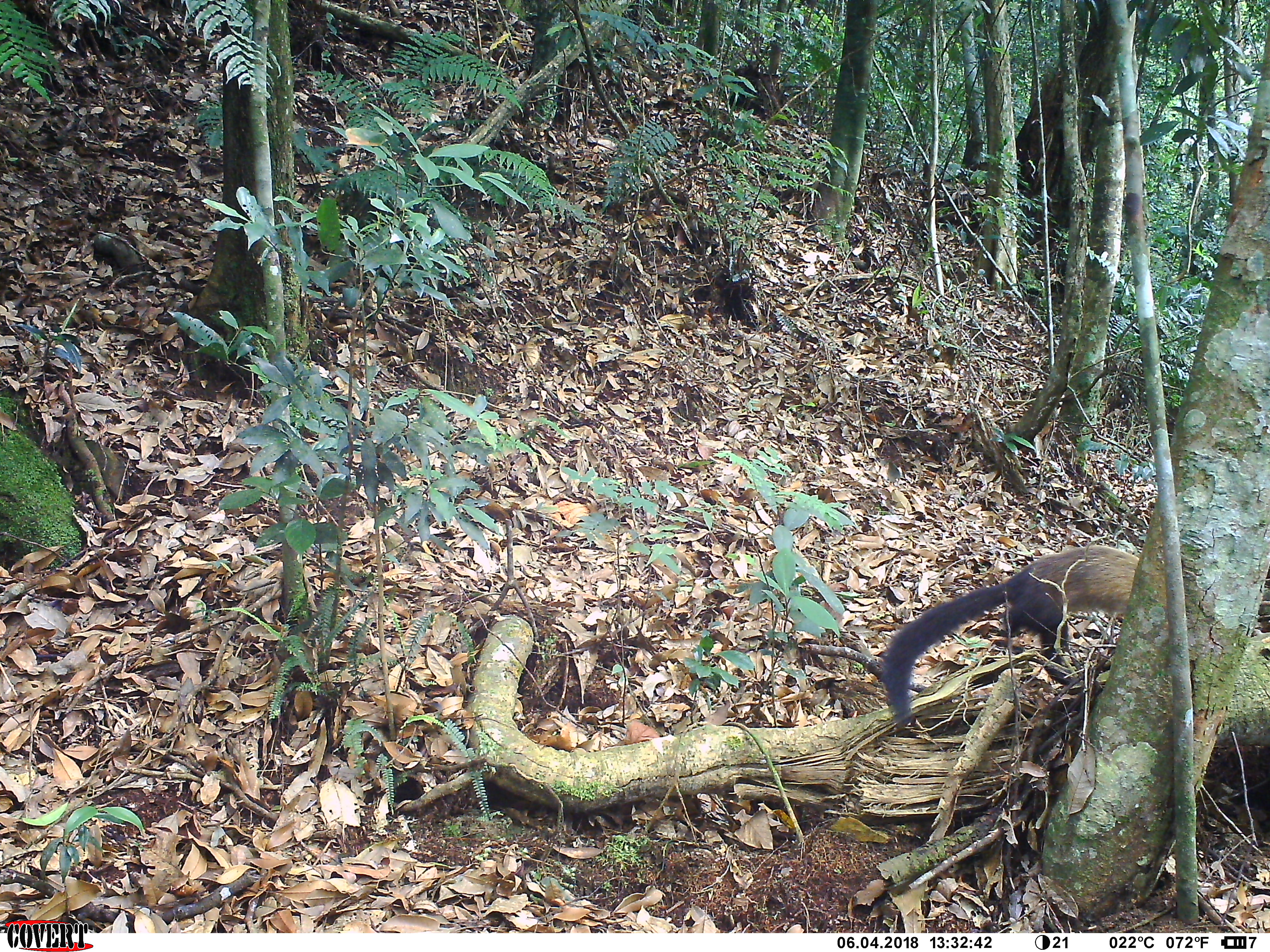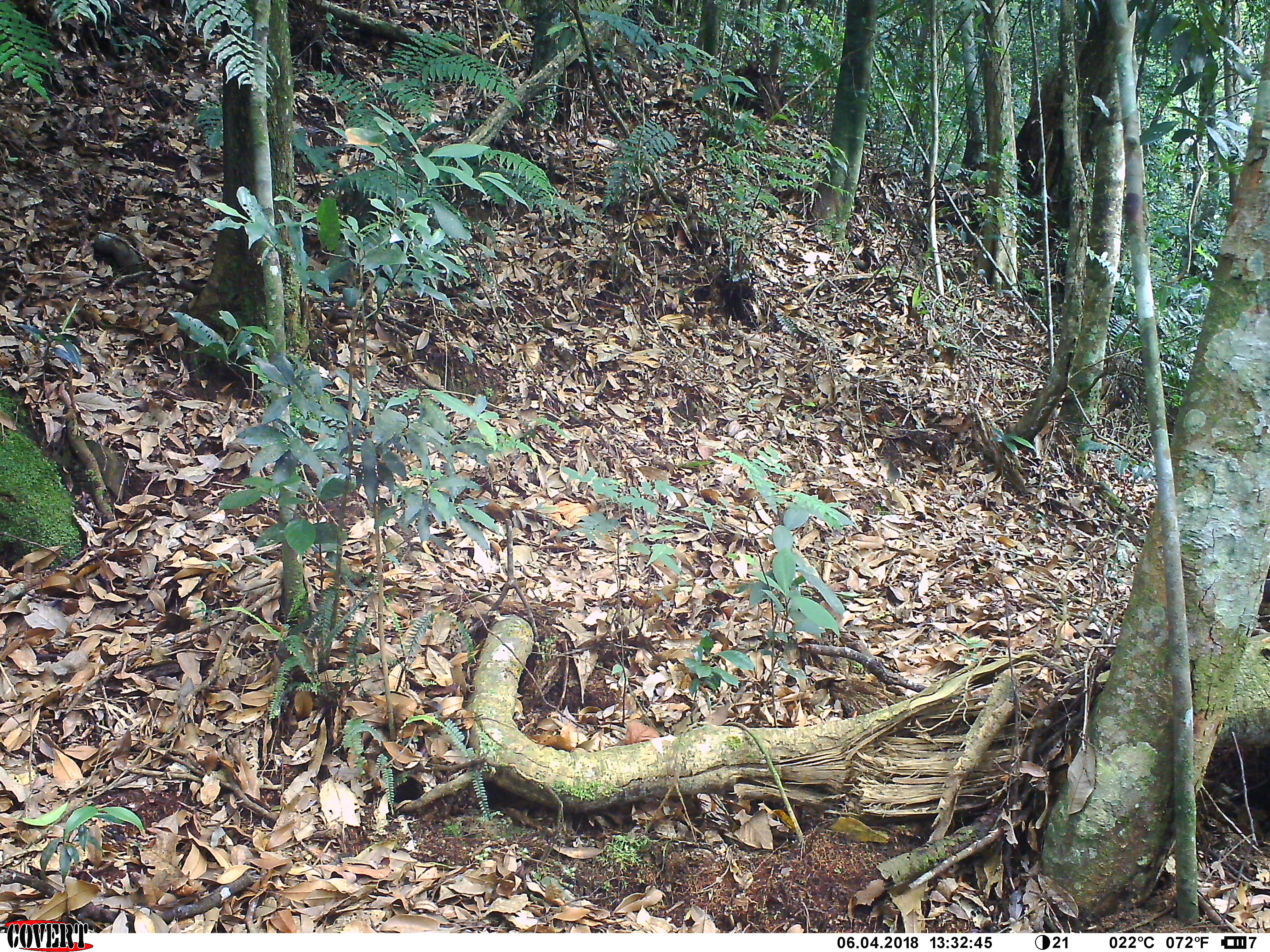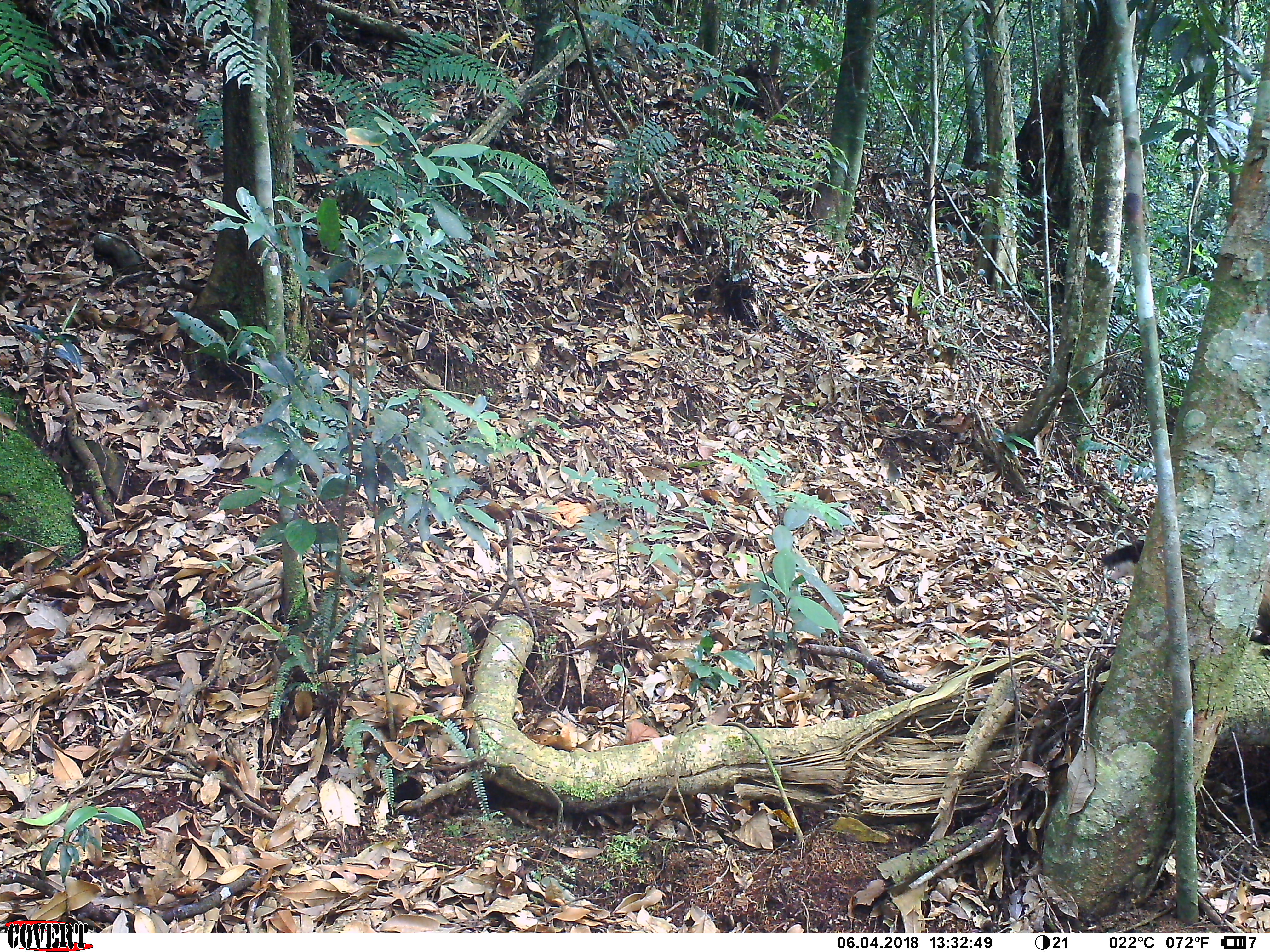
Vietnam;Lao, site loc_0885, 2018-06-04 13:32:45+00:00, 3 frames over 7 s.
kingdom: Animalia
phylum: Chordata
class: Mammalia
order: Carnivora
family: Mustelidae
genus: Martes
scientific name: Martes flavigula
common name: yellow-throated marten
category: yellow throated marten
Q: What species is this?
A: Yellow throated marten (yellow-throated marten) (Martes flavigula).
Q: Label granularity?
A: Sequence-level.